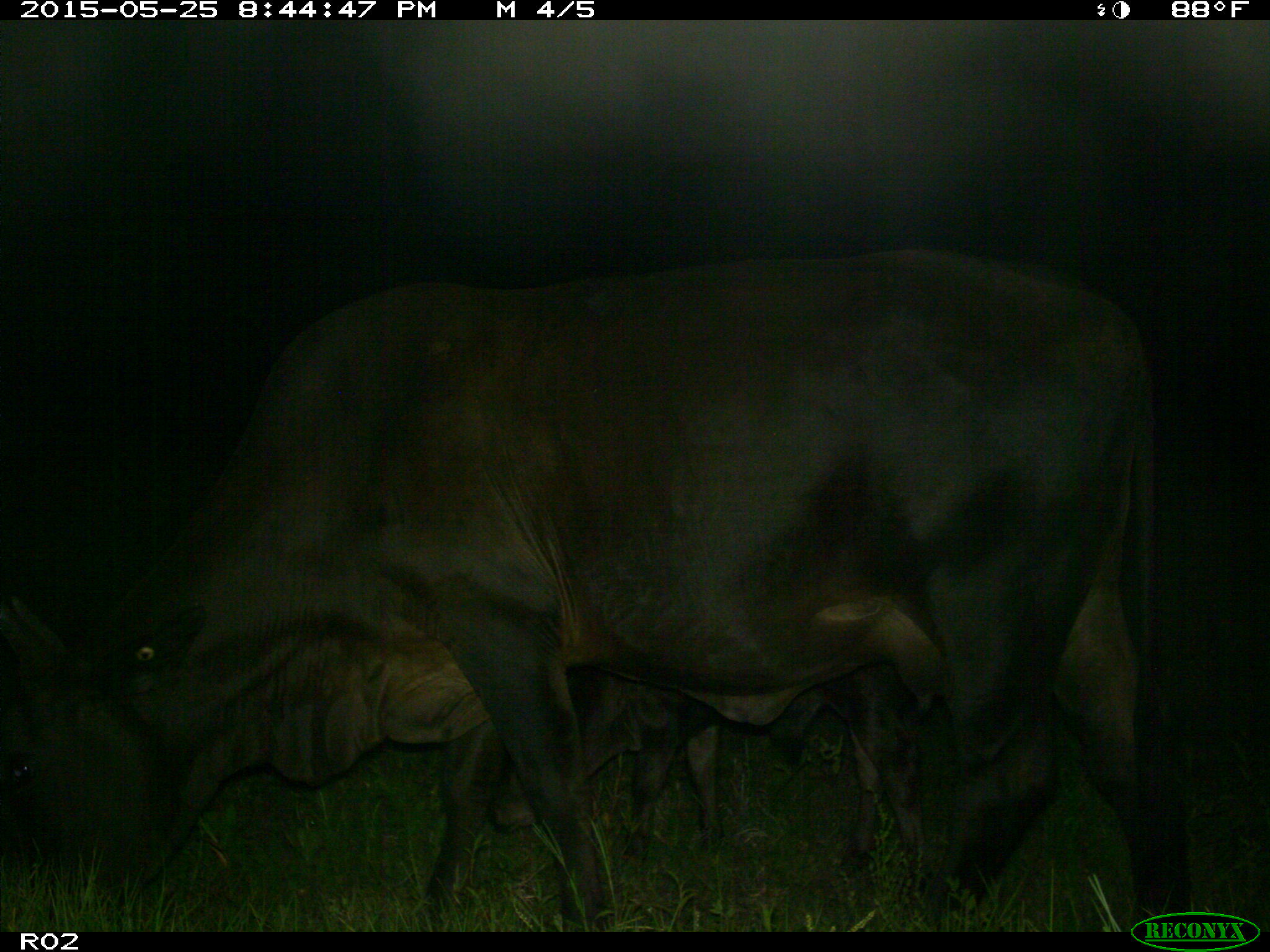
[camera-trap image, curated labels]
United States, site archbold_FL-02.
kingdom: Animalia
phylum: Chordata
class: Mammalia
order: Artiodactyla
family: Bovidae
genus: Bos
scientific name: Bos taurus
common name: domestic cow